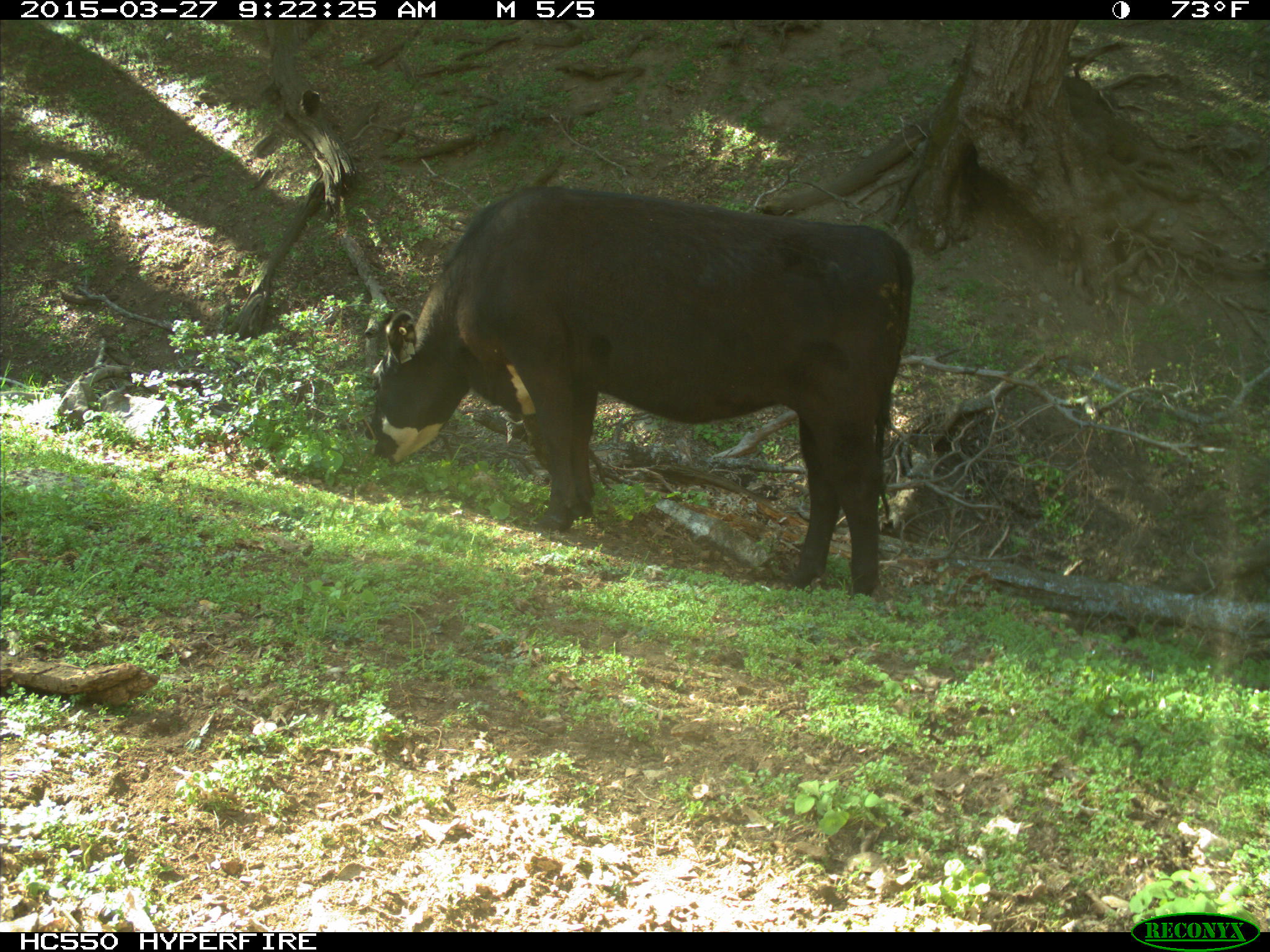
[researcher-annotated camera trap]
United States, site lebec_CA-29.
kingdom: Animalia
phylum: Chordata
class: Mammalia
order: Artiodactyla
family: Bovidae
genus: Bos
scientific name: Bos taurus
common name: domestic cow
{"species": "Bos taurus (domestic cow)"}